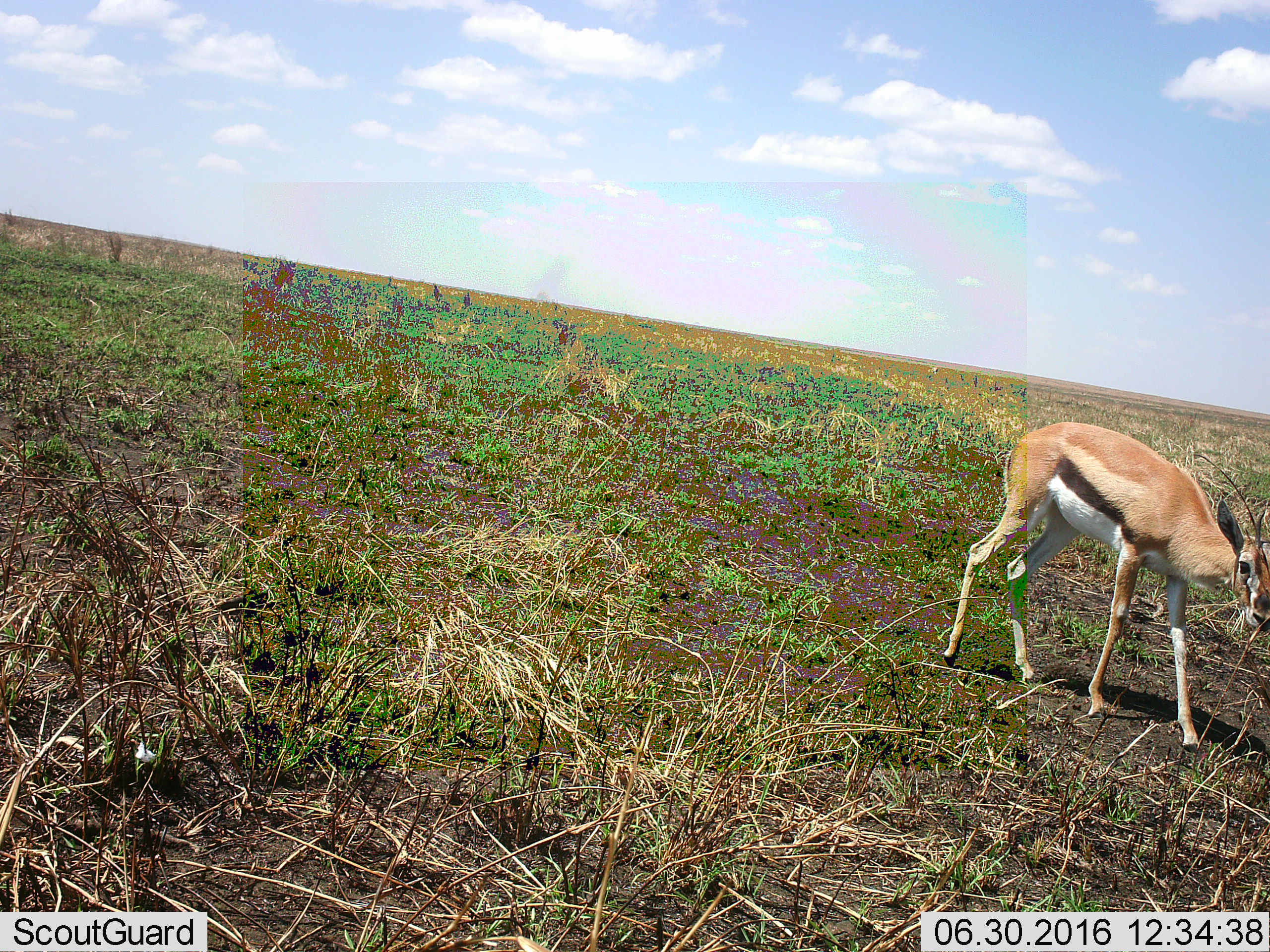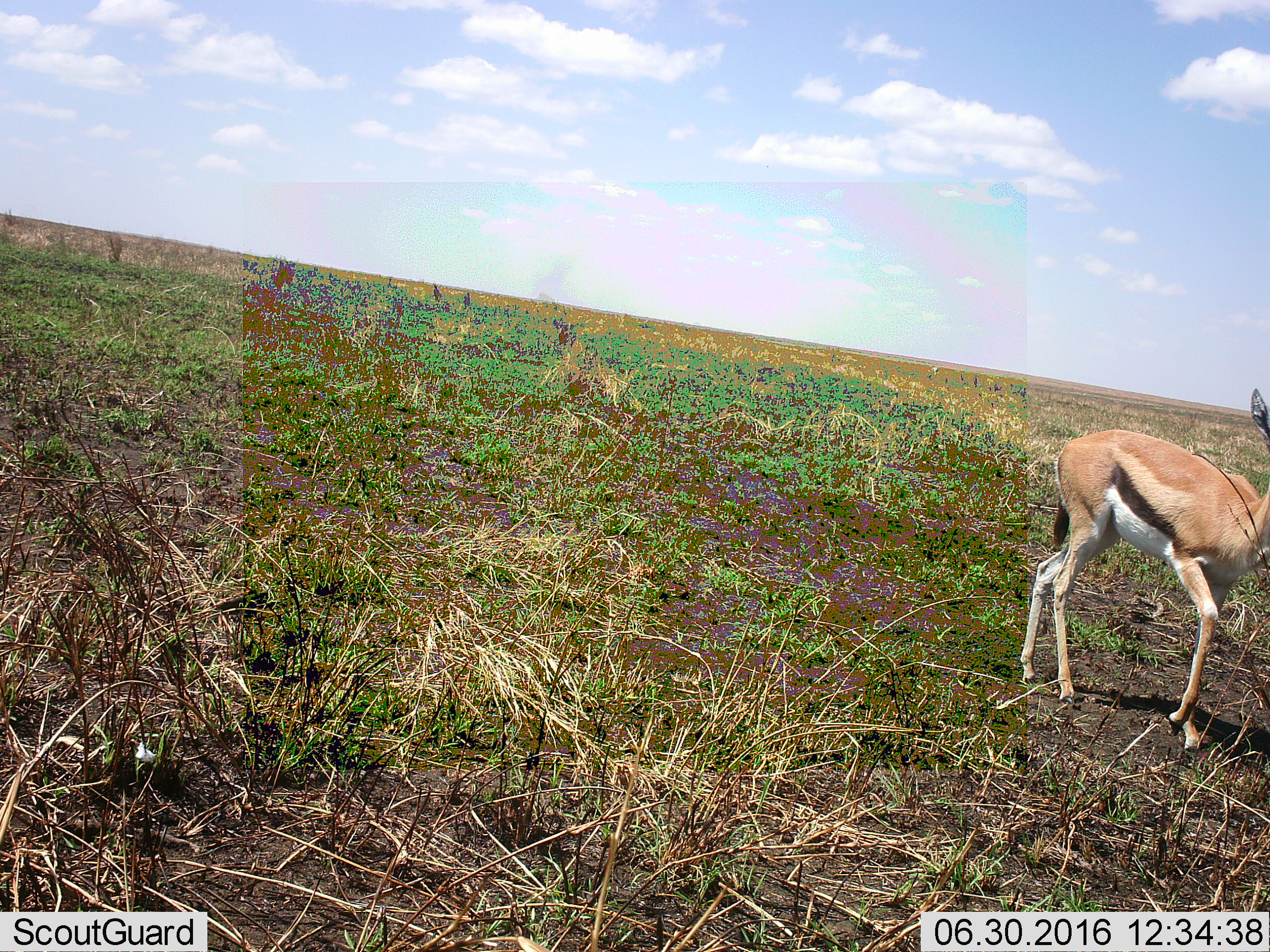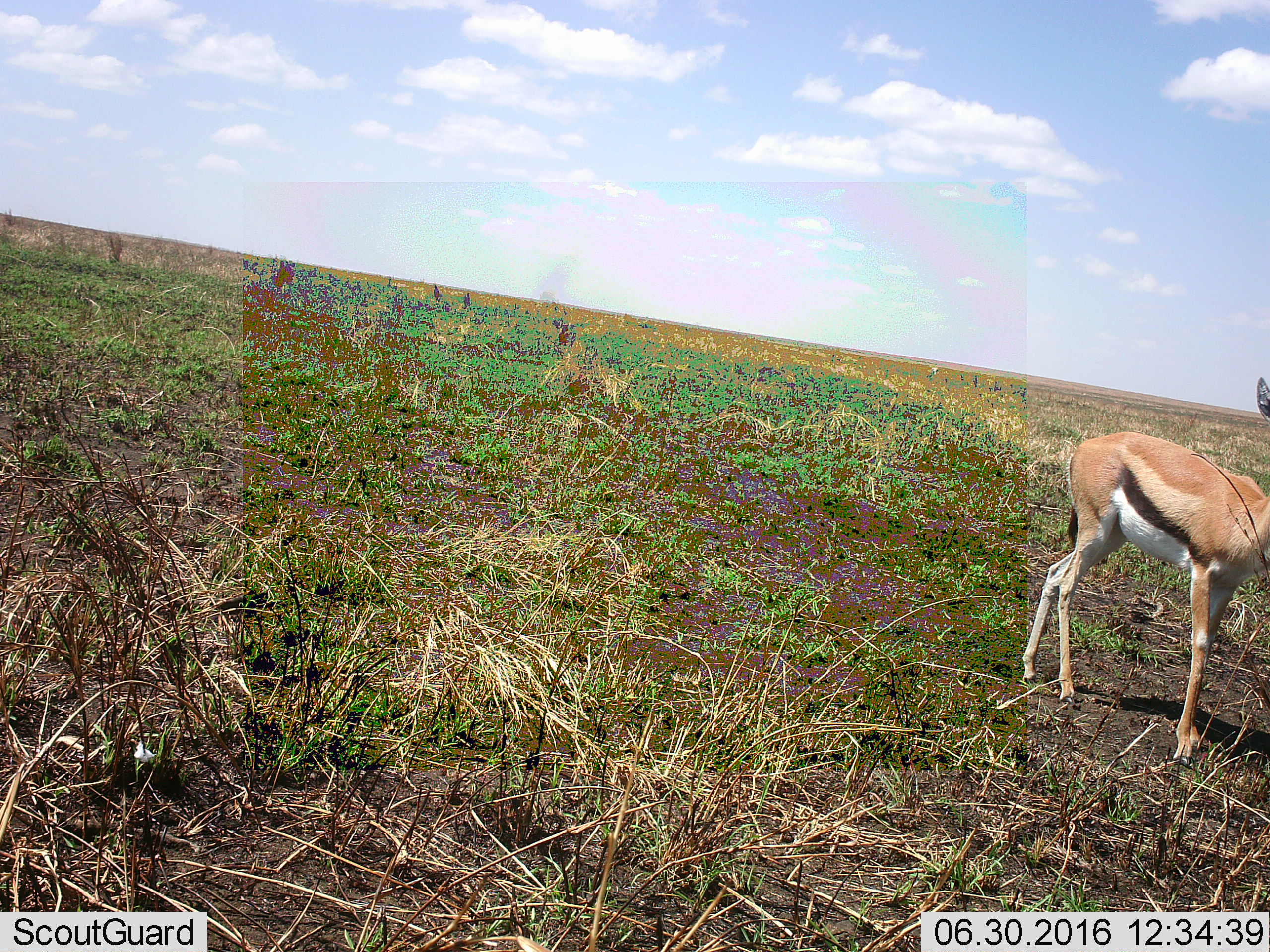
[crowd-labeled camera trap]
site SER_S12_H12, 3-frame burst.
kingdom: Animalia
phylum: Chordata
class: Mammalia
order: Artiodactyla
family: Bovidae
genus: Eudorcas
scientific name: Eudorcas thomsonii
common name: thomson's gazelle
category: gazellethomsons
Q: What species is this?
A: Gazellethomsons (thomson's gazelle) (Eudorcas thomsonii).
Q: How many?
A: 1.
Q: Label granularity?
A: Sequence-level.